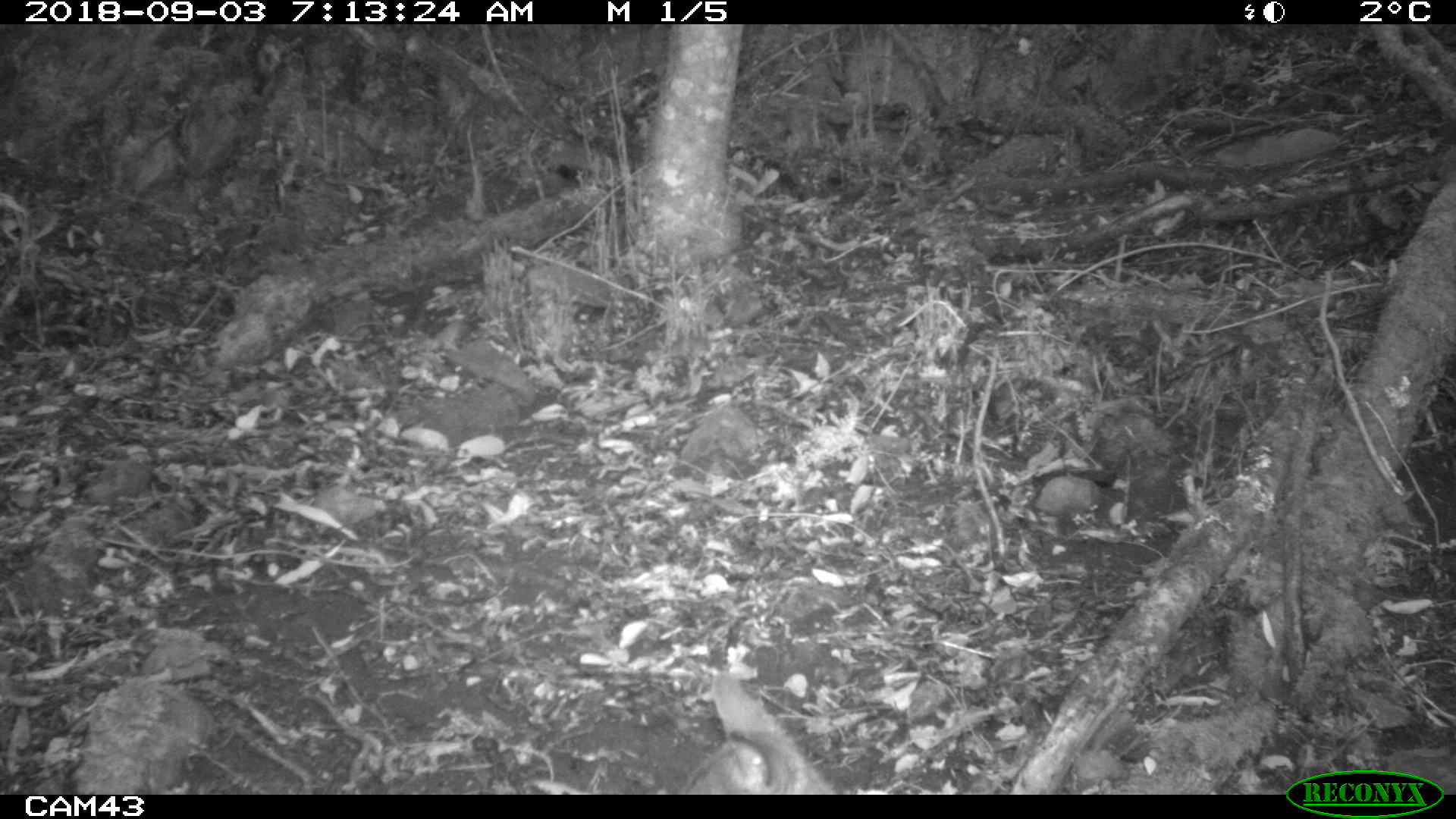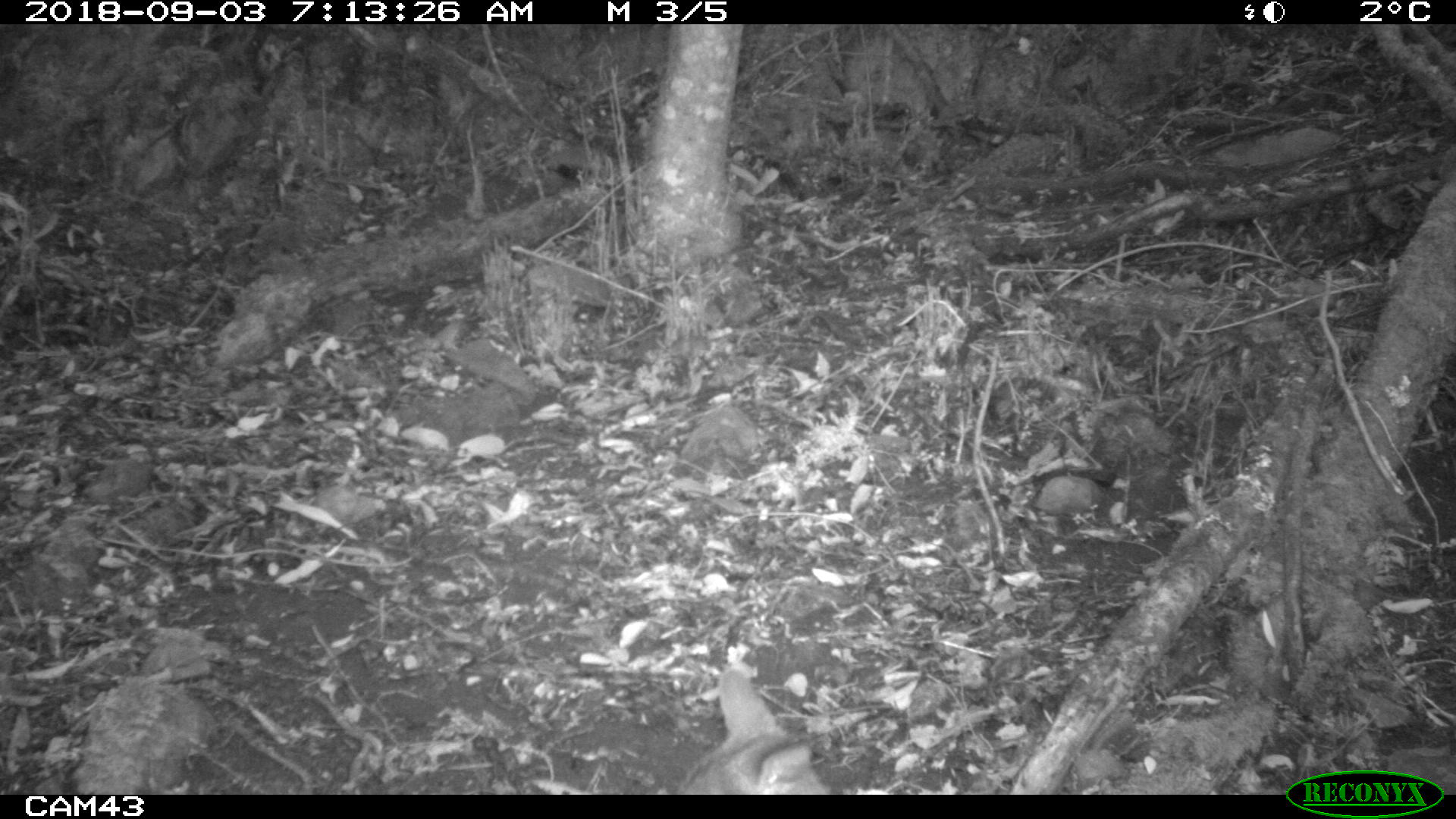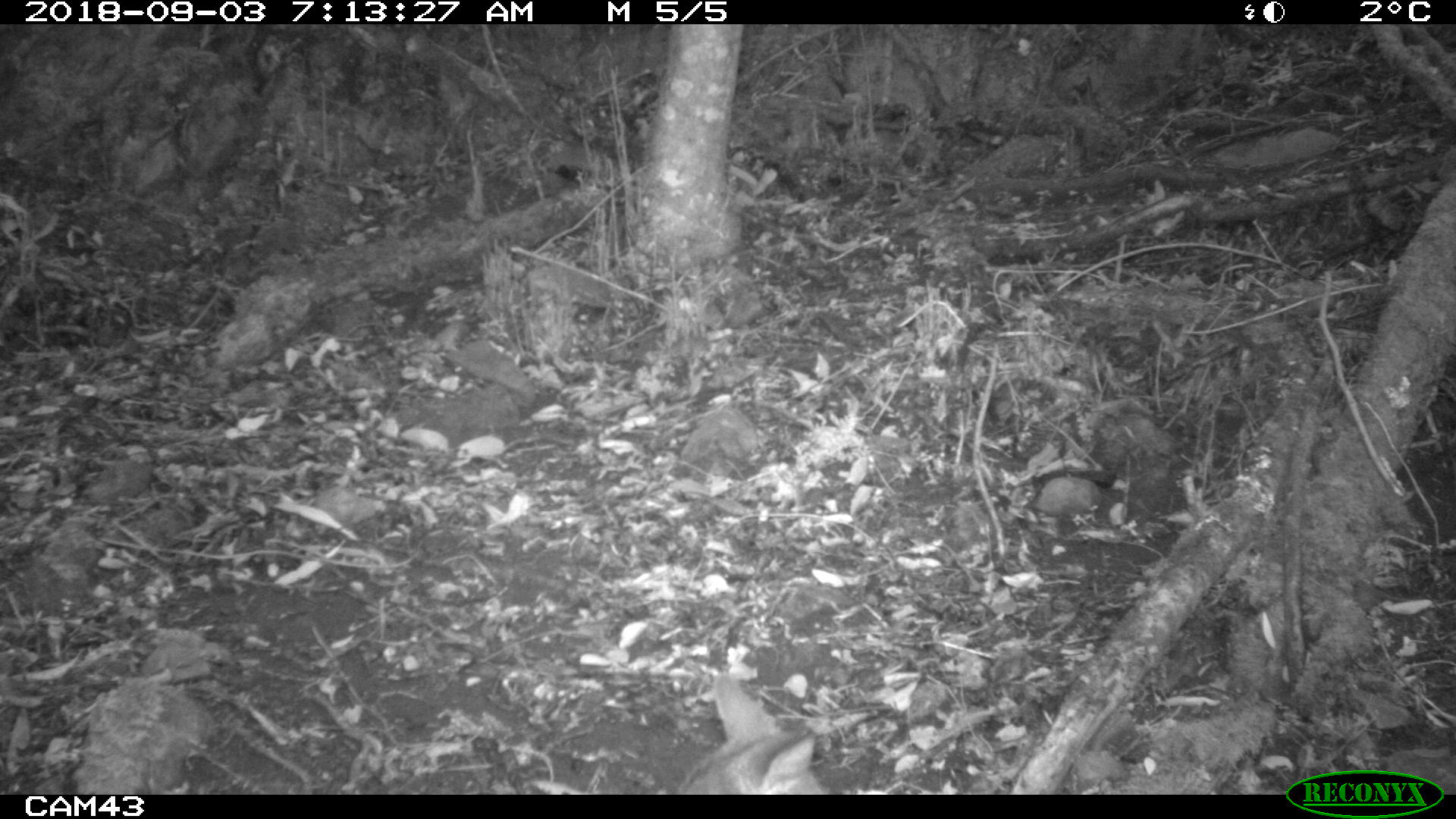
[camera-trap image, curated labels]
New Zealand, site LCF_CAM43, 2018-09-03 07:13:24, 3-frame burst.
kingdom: Animalia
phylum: Chordata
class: Mammalia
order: Diprotodontia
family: Macropodidae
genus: Notamacropus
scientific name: Notamacropus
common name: wallaby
Wallaby (Notamacropus).